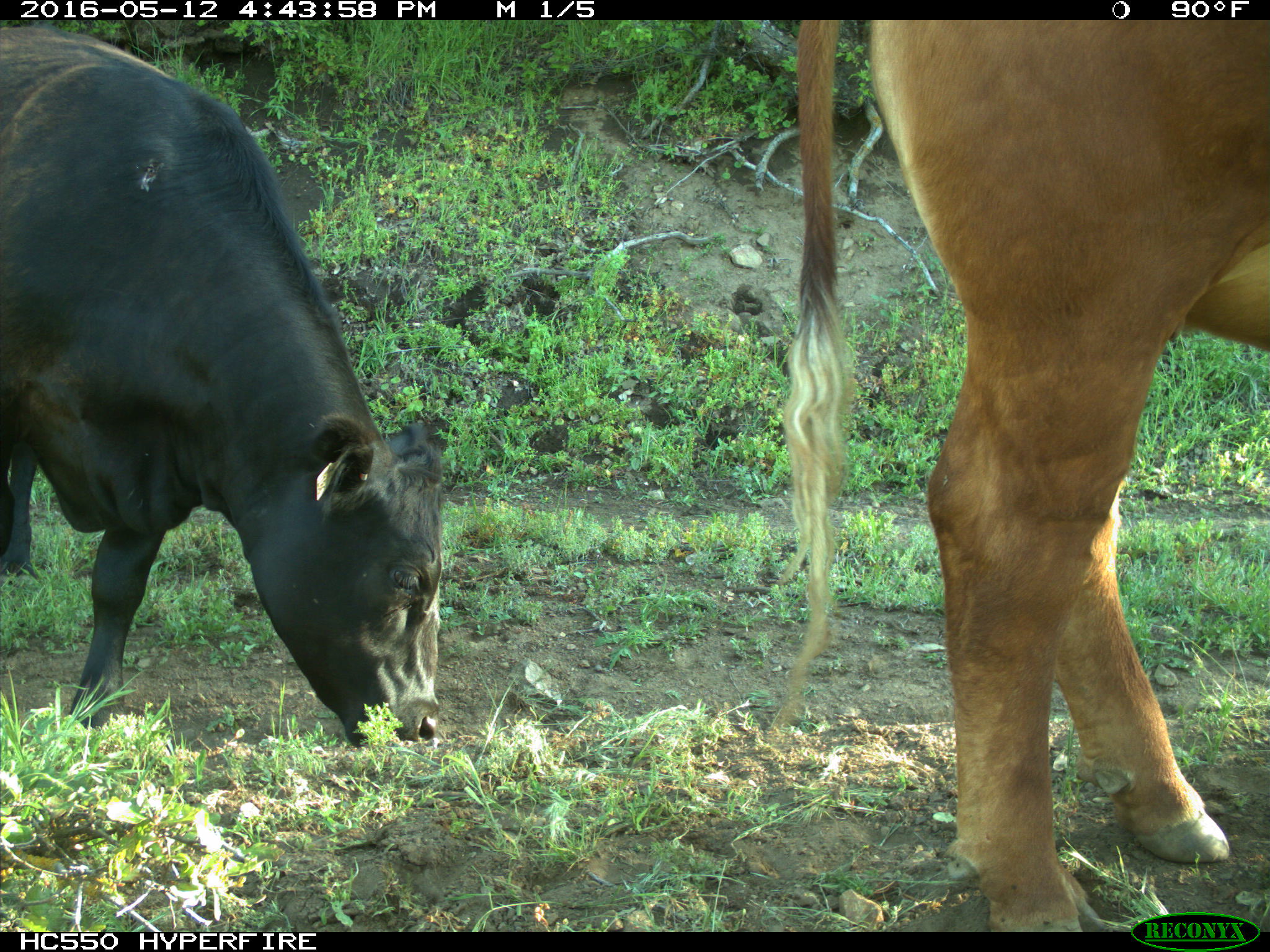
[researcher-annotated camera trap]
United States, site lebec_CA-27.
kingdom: Animalia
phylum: Chordata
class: Mammalia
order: Artiodactyla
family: Bovidae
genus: Bos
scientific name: Bos taurus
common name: domestic cow